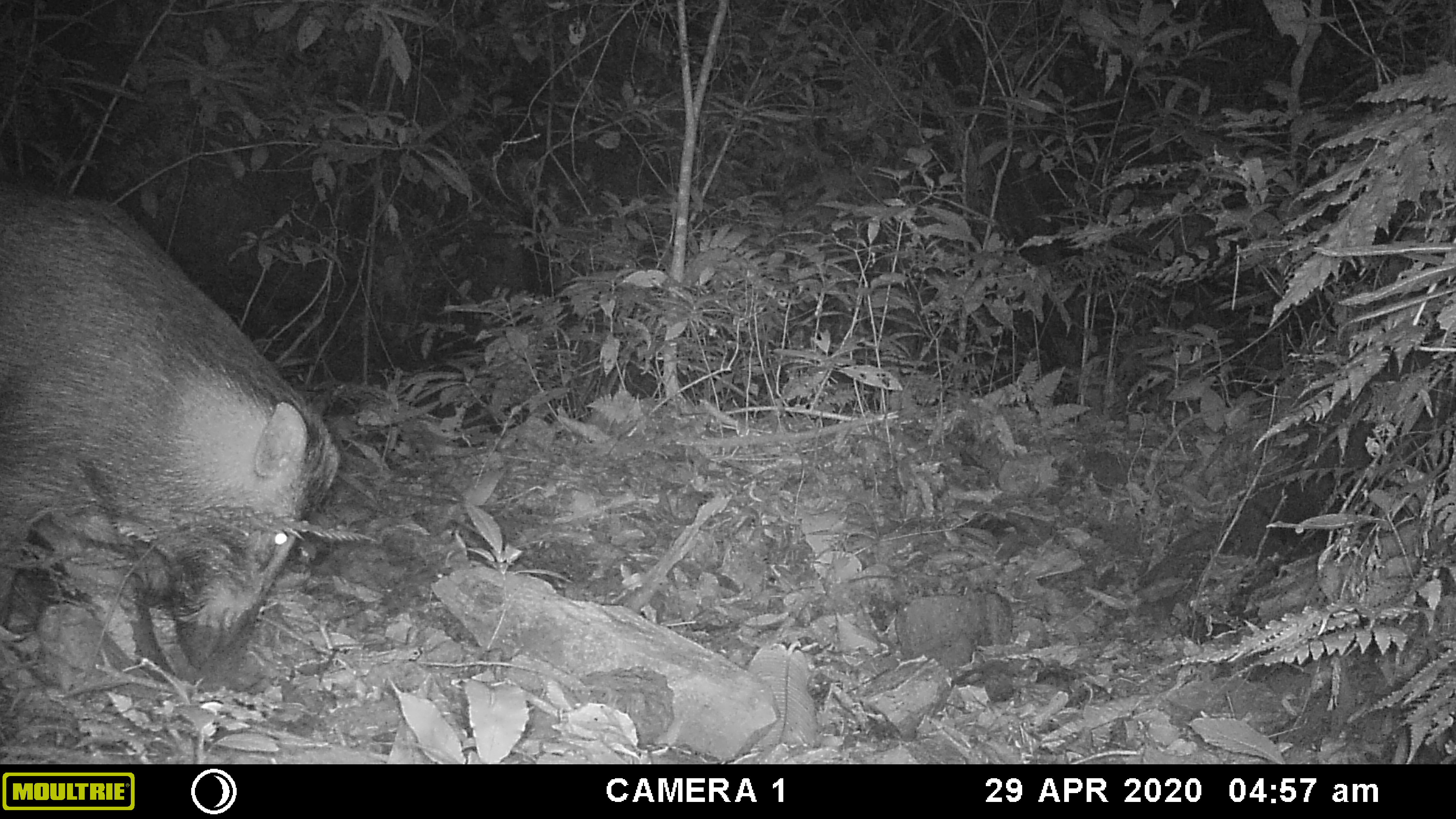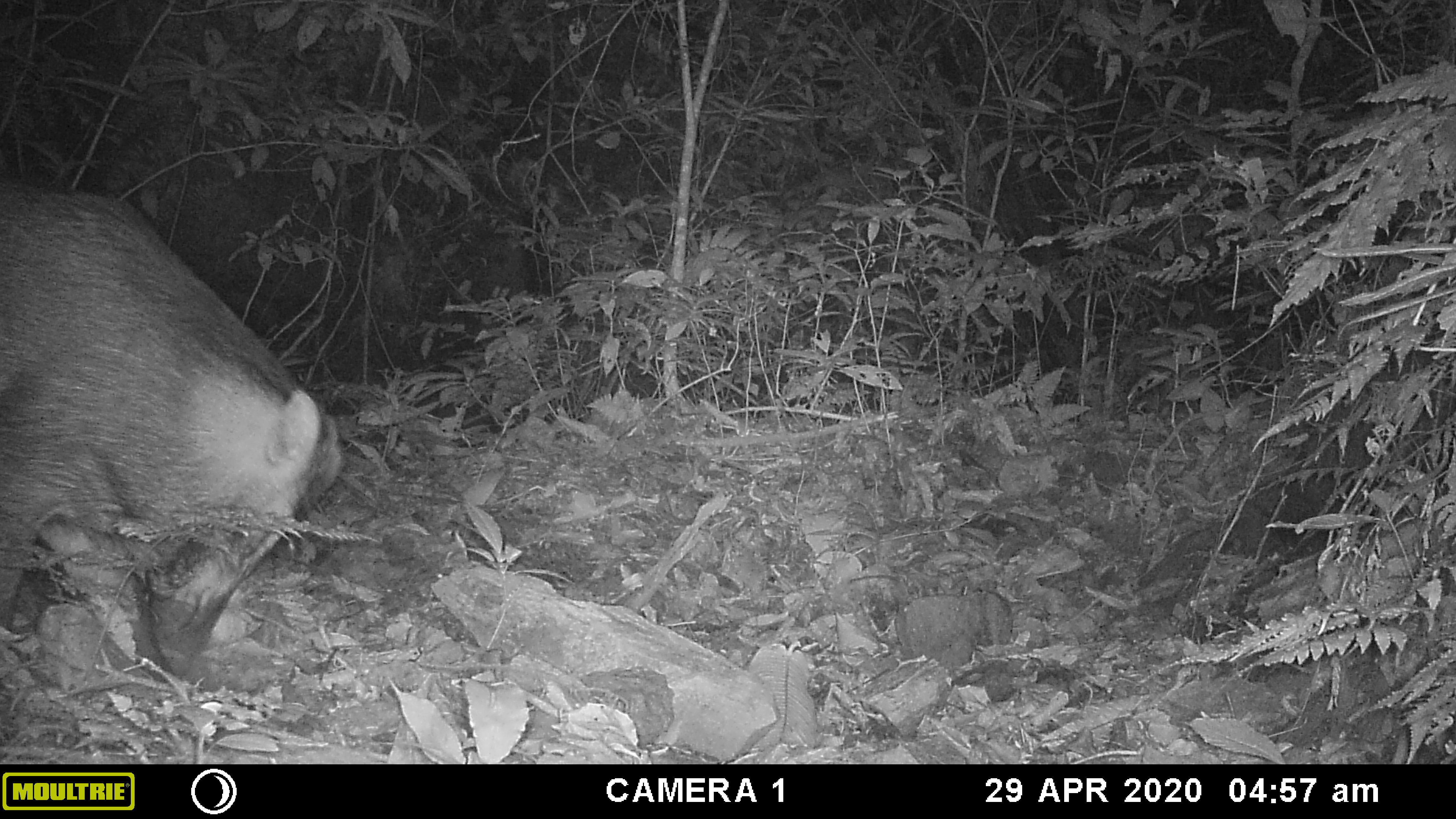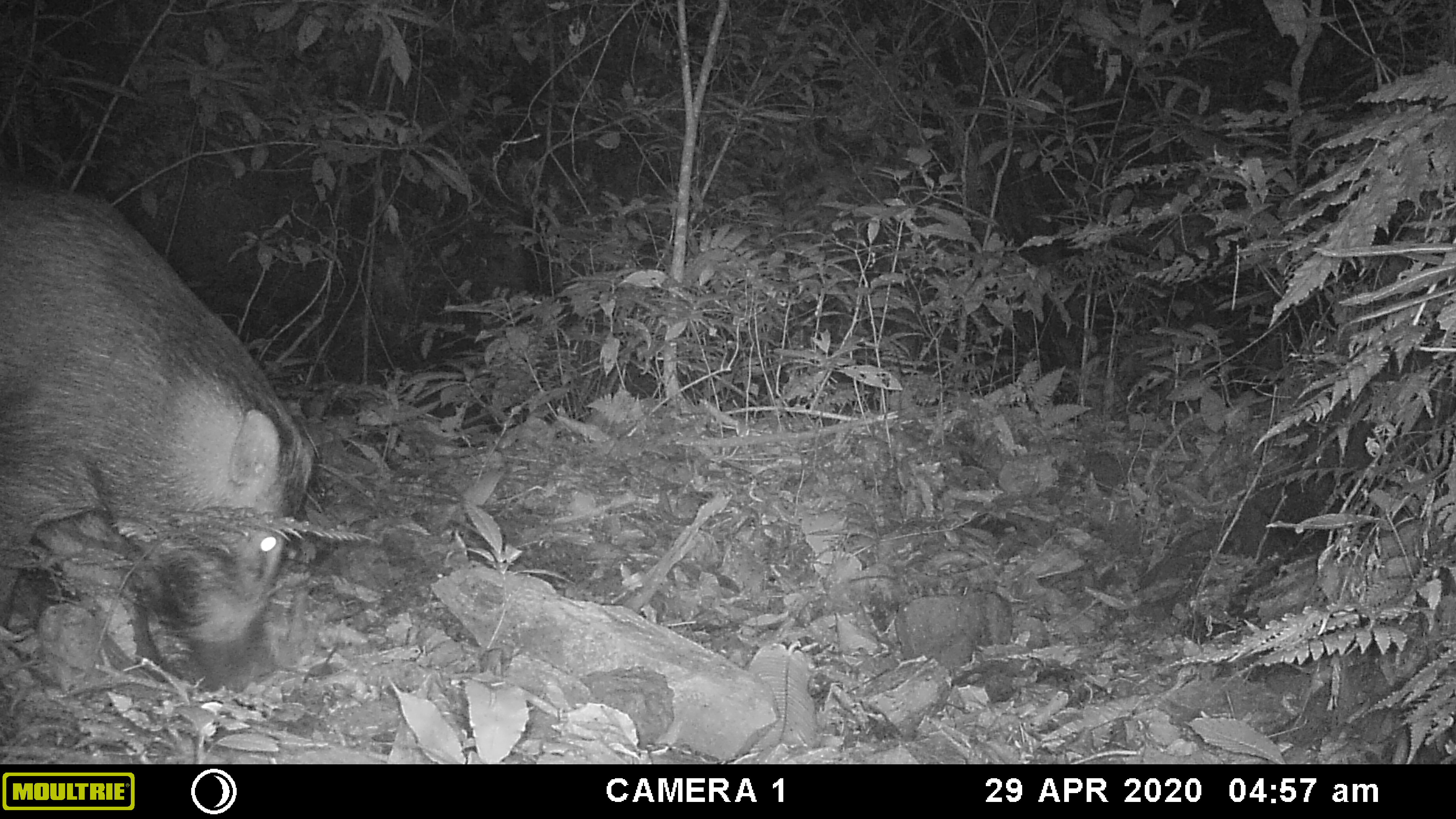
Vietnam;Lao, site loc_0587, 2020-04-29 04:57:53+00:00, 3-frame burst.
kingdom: Animalia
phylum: Chordata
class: Mammalia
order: Artiodactyla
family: Suidae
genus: Sus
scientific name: Sus scrofa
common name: eurasian wild pig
Eurasian wild pig (Sus scrofa). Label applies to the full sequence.